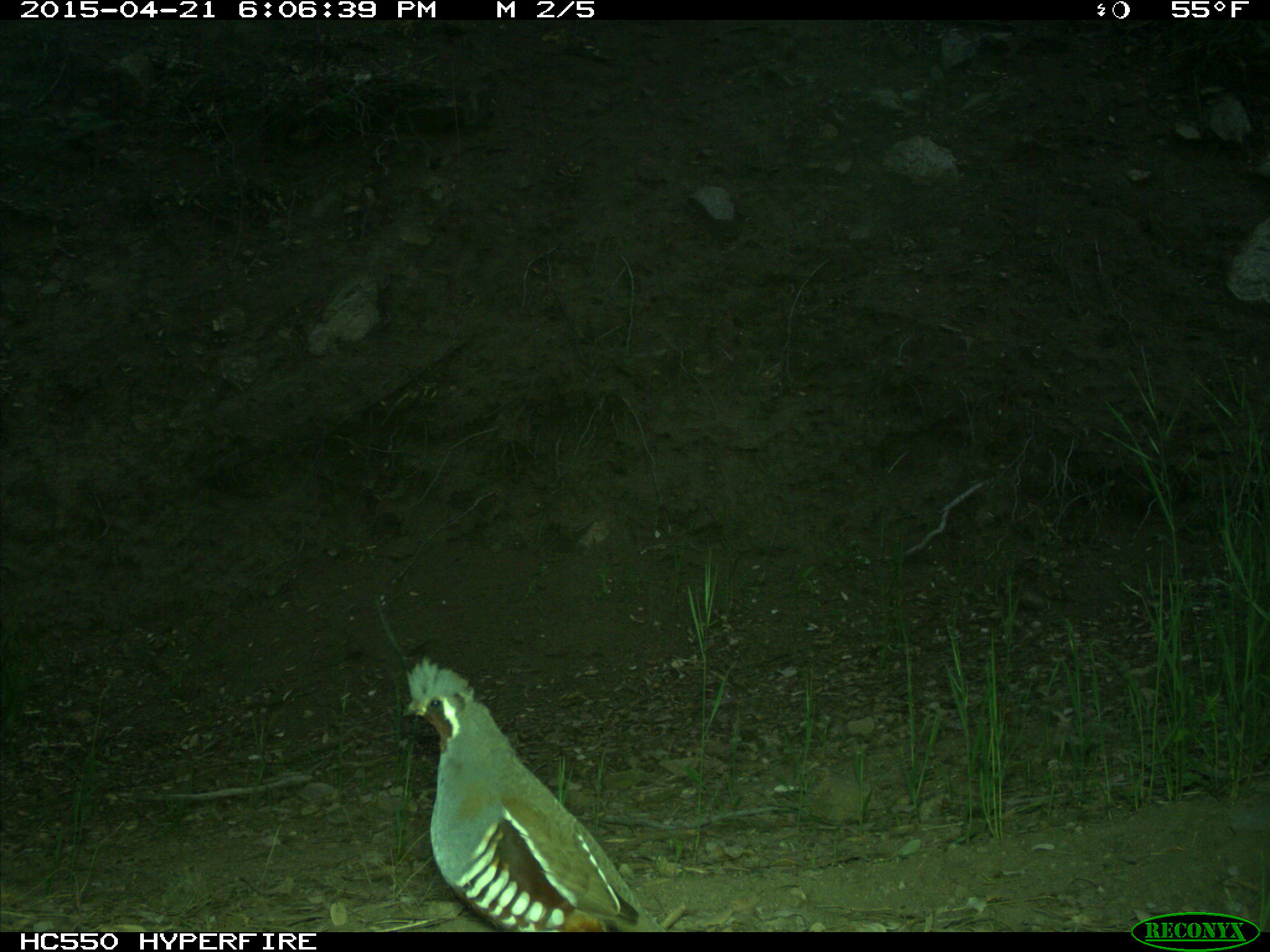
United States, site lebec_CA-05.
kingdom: Animalia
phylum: Chordata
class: Aves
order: Galliformes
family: Odontophoridae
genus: Callipepla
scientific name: Callipepla californica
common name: california quail